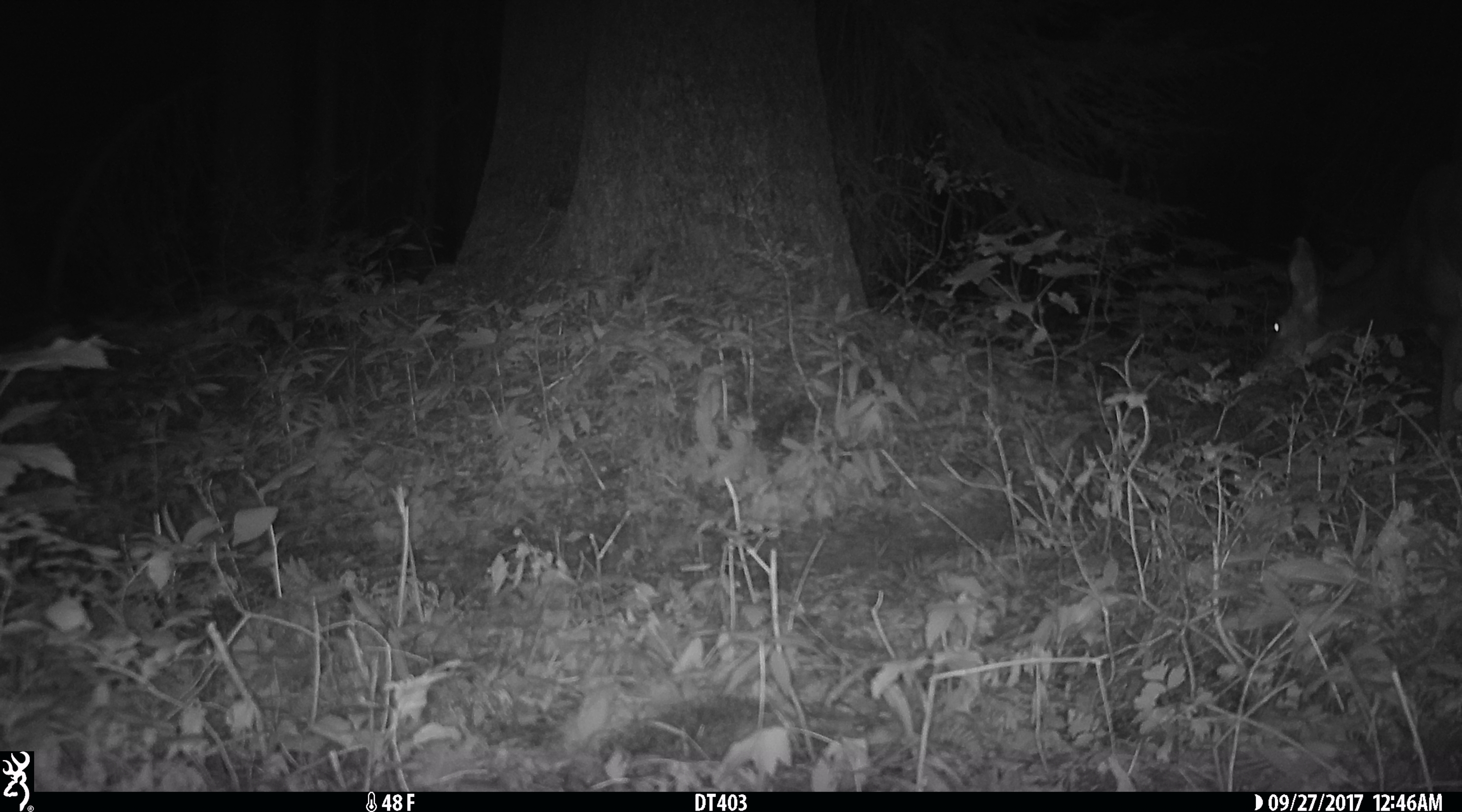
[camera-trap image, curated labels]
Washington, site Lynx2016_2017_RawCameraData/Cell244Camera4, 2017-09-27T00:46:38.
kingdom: Animalia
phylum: Chordata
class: Mammalia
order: Artiodactyla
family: Cervidae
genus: Odocoileus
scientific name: Odocoileus hemionus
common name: mule deer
Odocoileus hemionus (mule deer). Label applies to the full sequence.